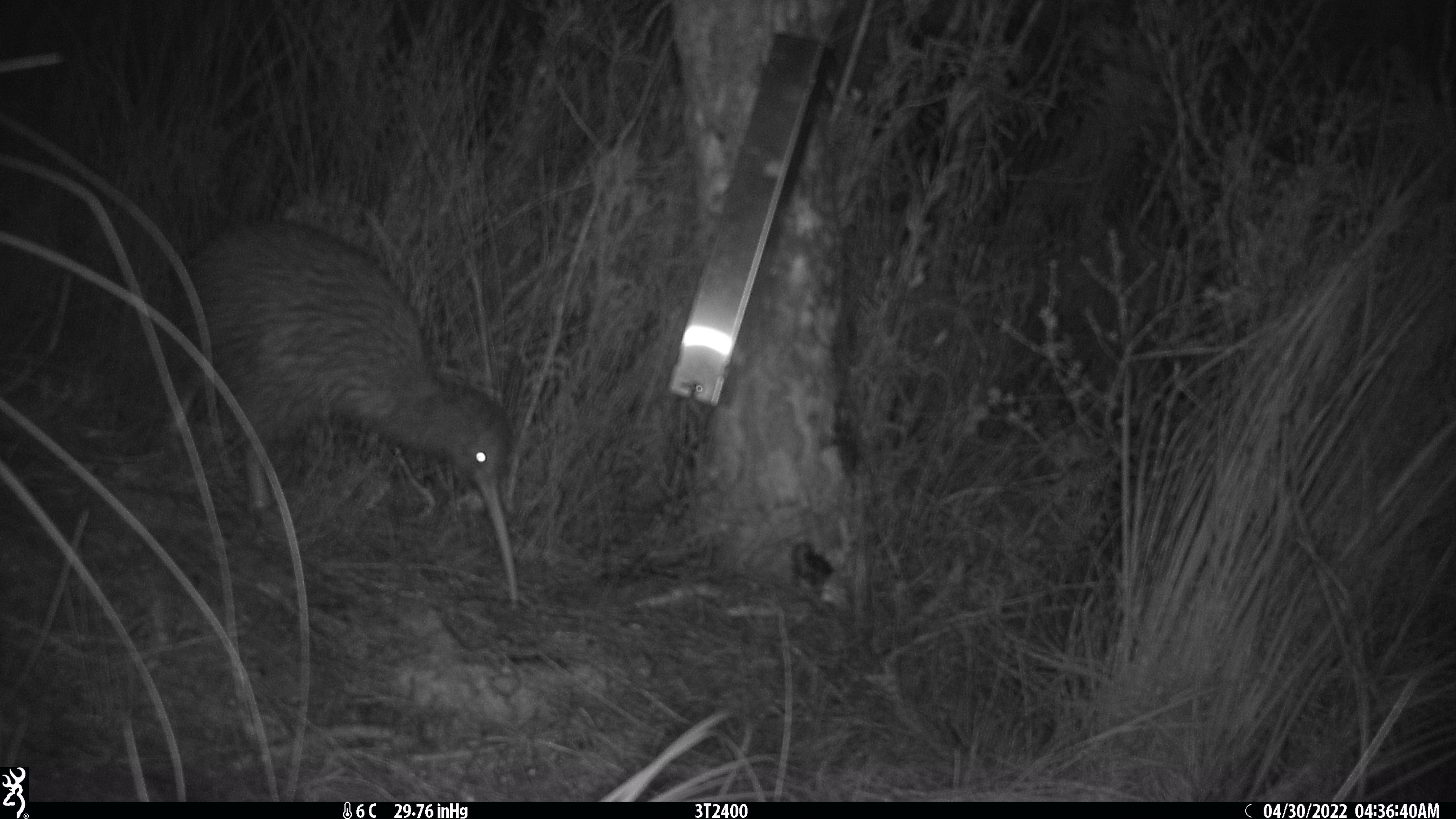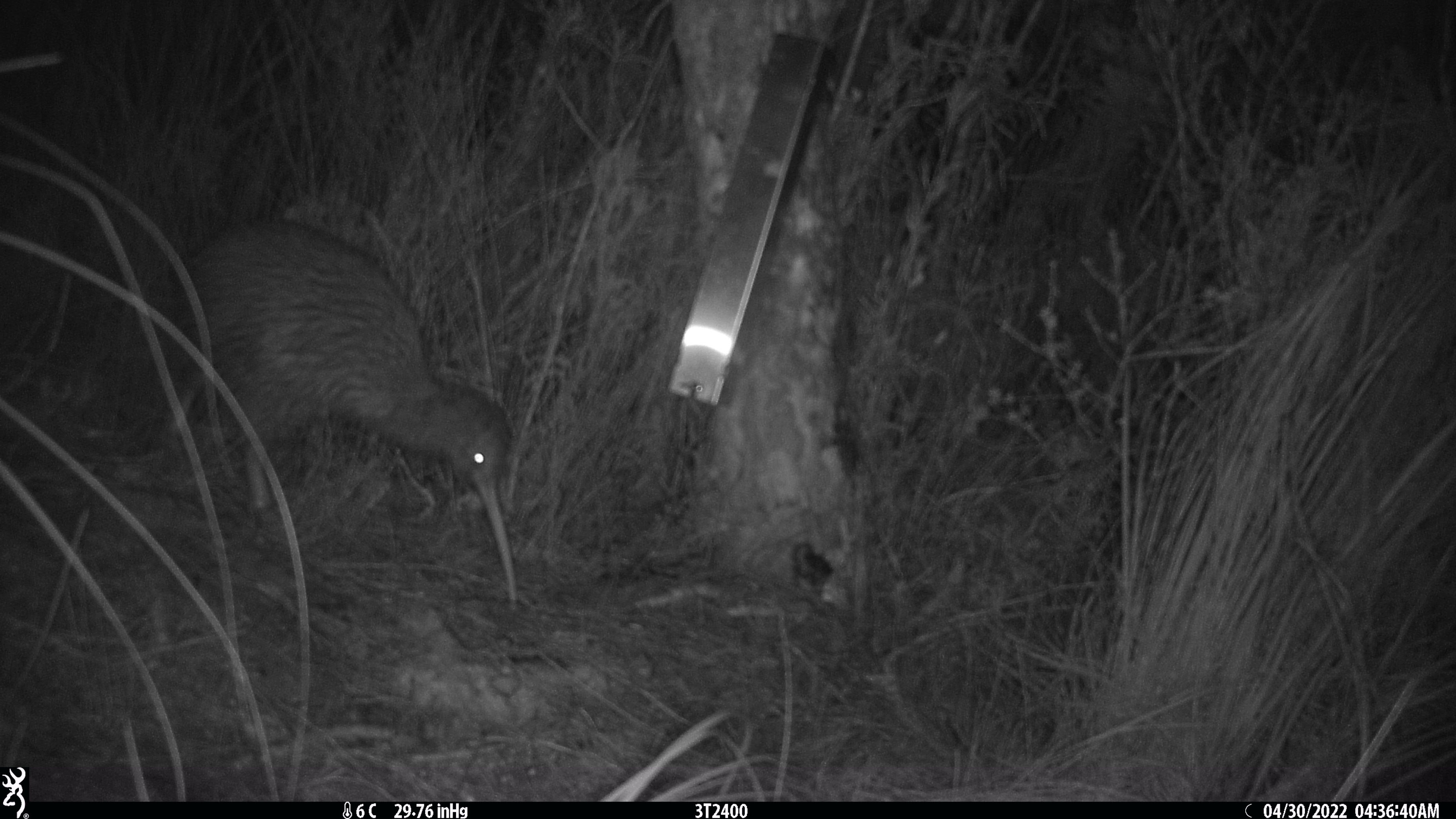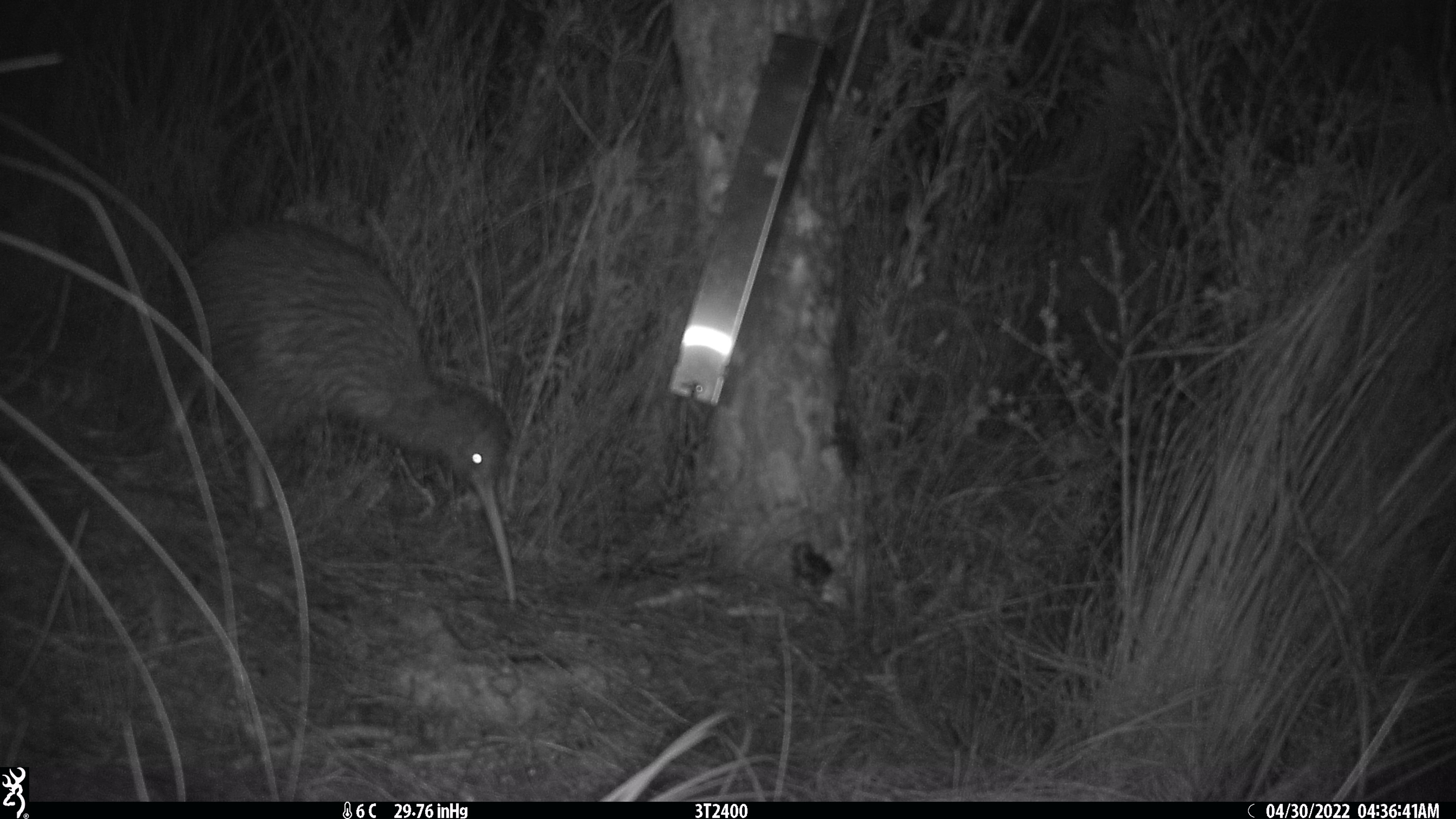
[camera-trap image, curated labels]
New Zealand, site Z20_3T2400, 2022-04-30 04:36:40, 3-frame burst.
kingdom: Animalia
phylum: Chordata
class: Aves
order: Apterygiformes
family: Apterygidae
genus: Apteryx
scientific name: Apteryx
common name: kiwi